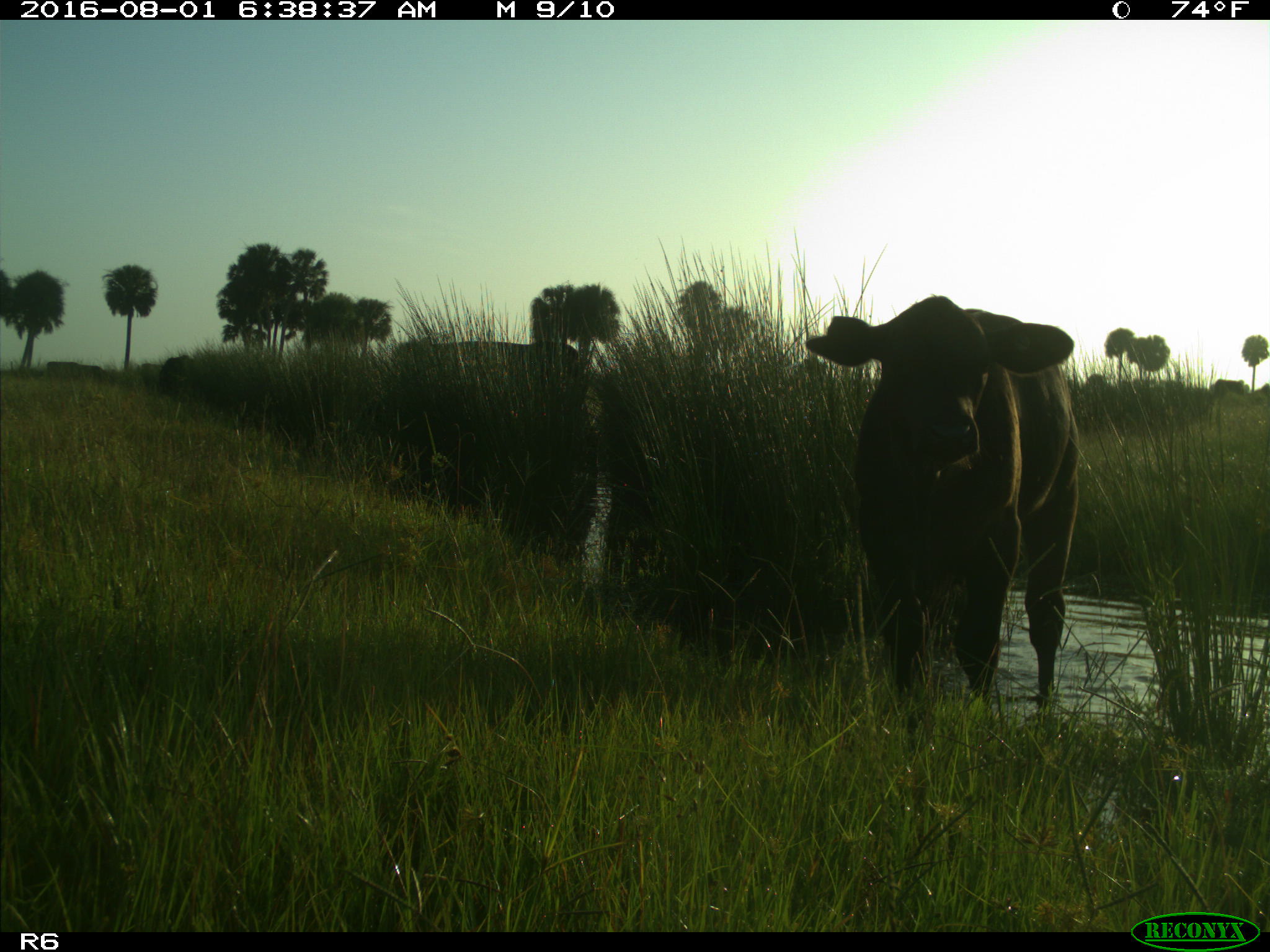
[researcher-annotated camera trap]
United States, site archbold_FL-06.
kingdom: Animalia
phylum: Chordata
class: Mammalia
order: Artiodactyla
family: Bovidae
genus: Bos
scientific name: Bos taurus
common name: domestic cow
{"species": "Bos taurus (domestic cow)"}